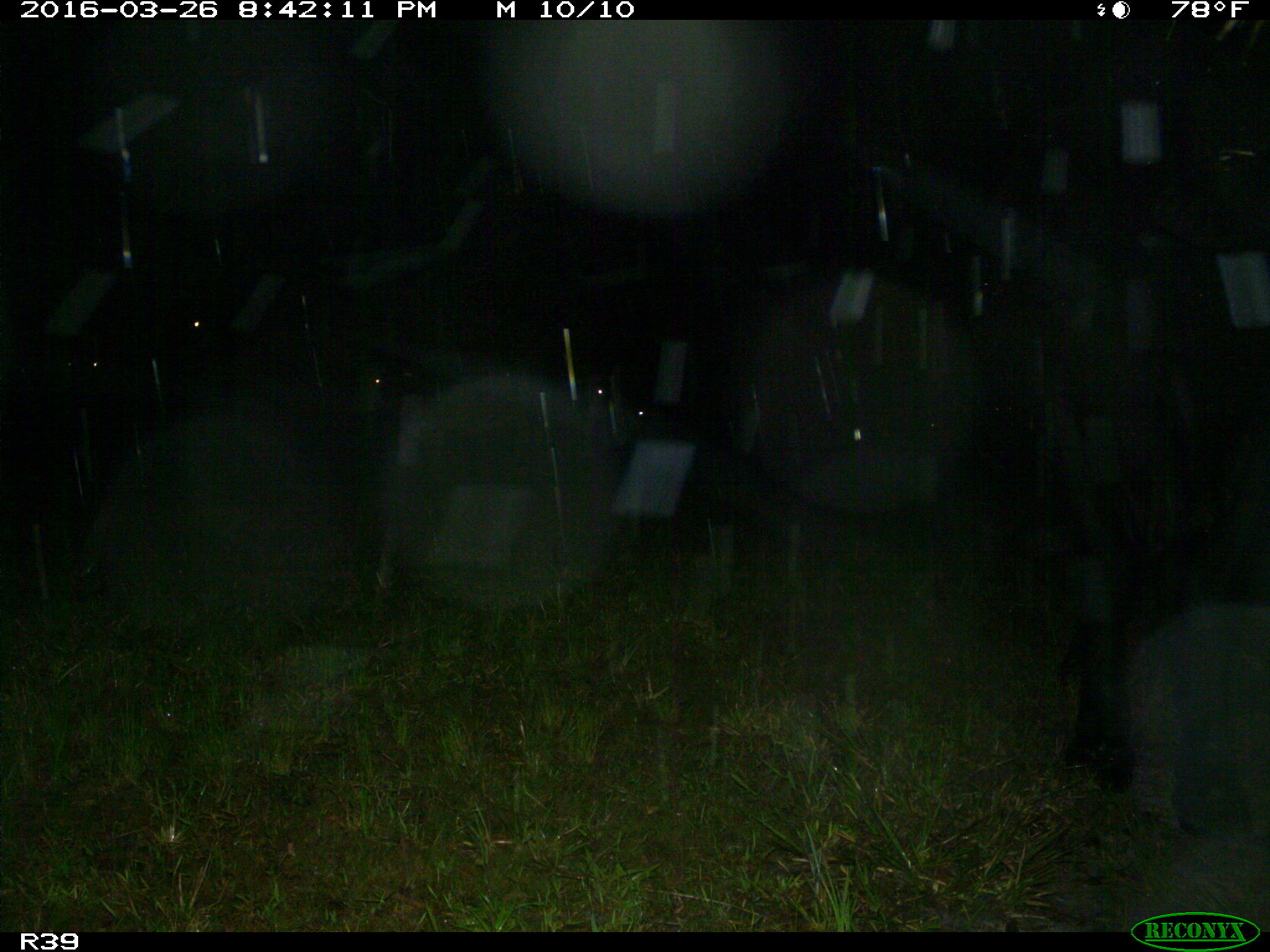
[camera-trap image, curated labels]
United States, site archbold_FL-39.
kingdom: Animalia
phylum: Chordata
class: Mammalia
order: Artiodactyla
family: Bovidae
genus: Bos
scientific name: Bos taurus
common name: domestic cow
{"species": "Bos taurus (domestic cow)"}